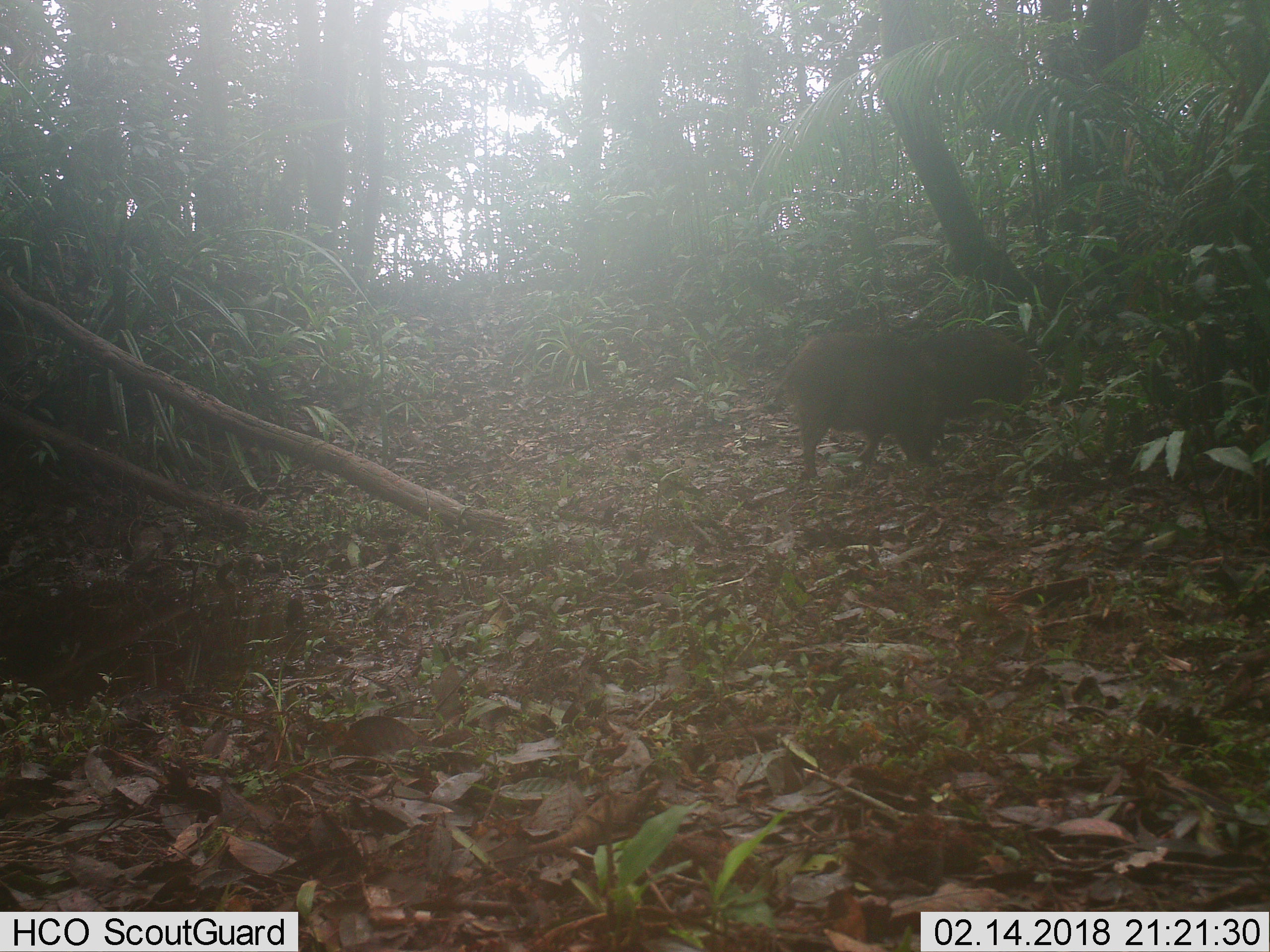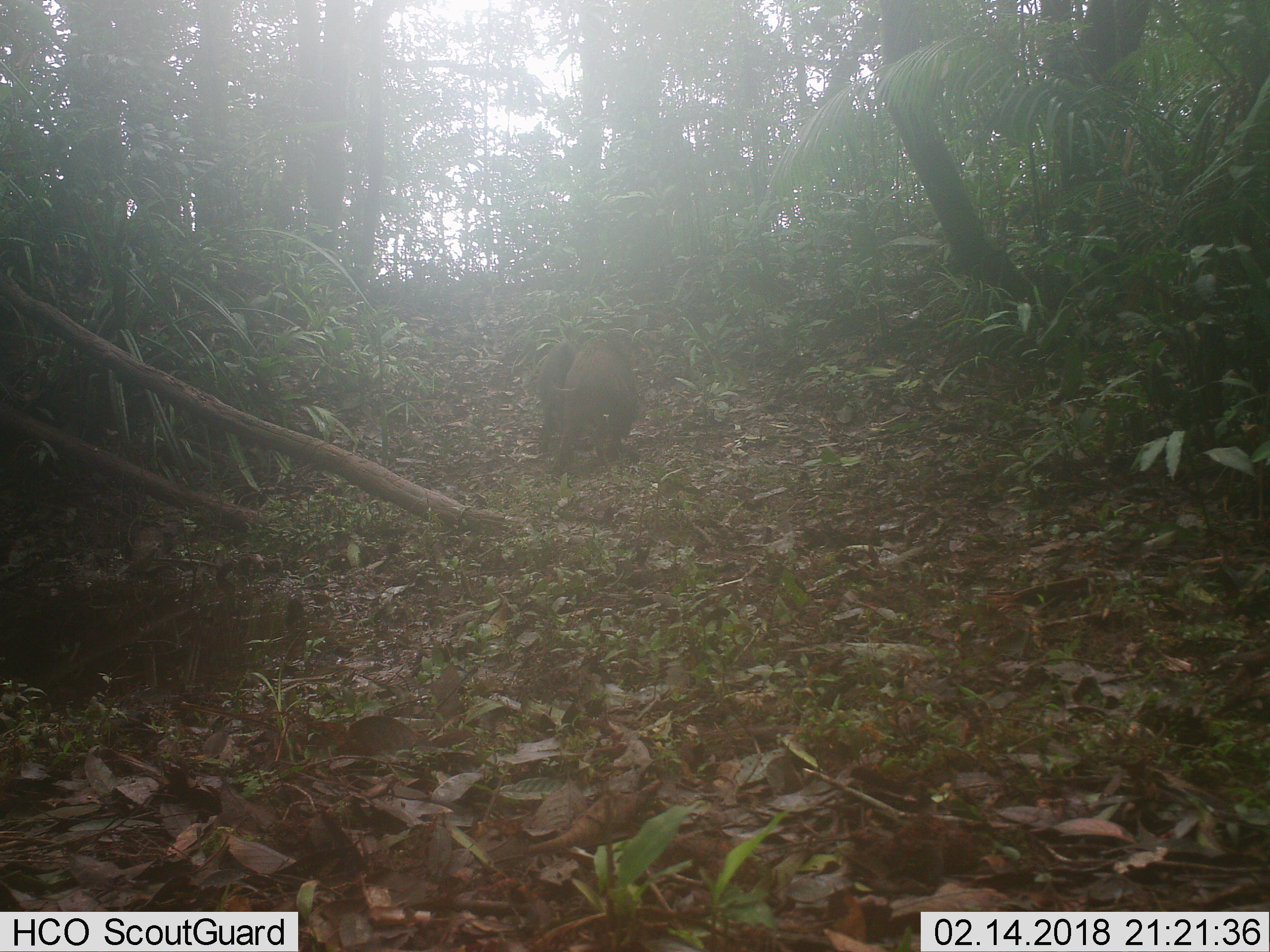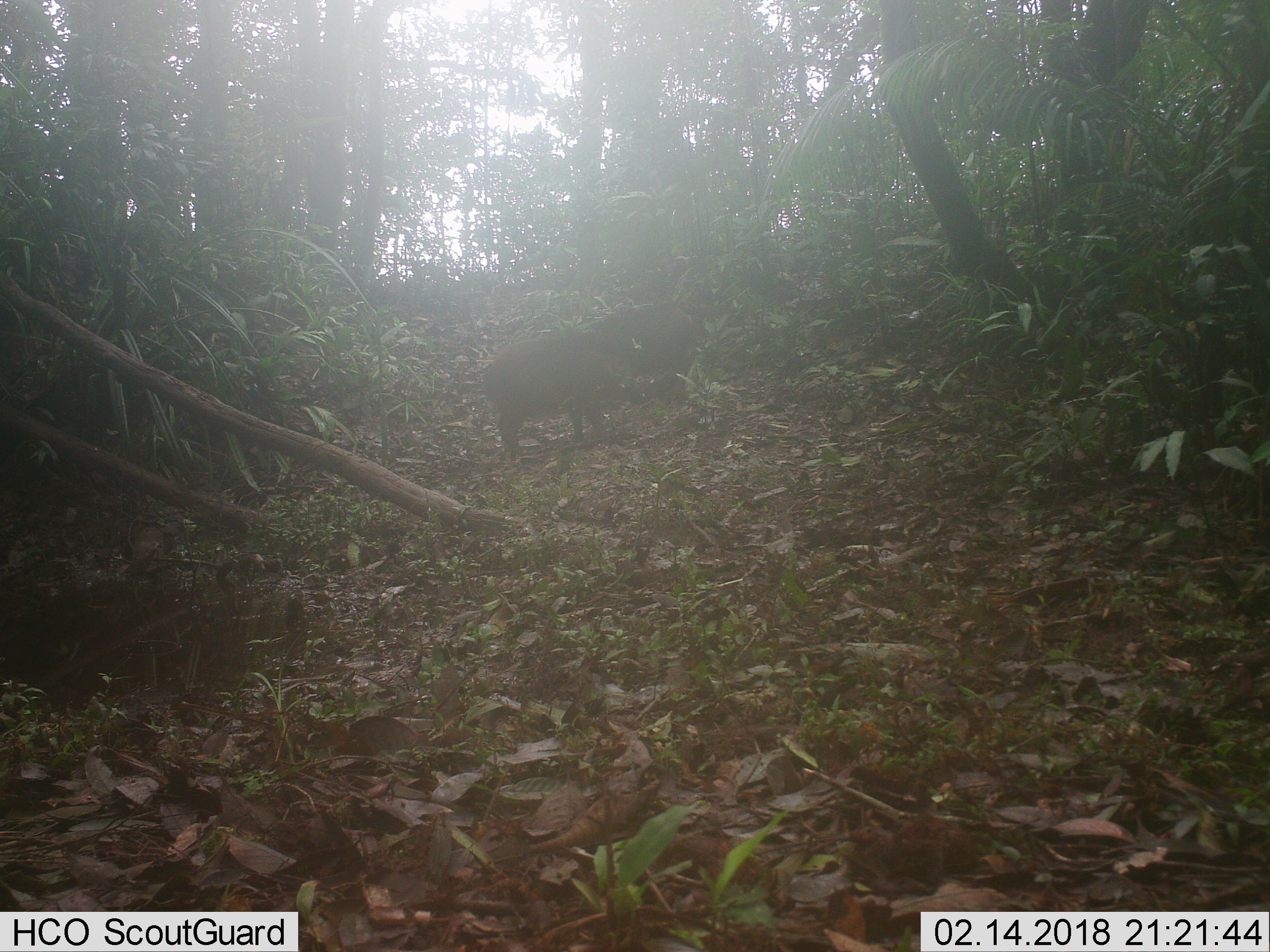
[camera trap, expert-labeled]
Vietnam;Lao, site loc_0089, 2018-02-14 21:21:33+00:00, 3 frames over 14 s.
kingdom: Animalia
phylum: Chordata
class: Mammalia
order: Artiodactyla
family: Suidae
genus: Sus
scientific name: Sus scrofa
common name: eurasian wild pig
Eurasian wild pig (Sus scrofa). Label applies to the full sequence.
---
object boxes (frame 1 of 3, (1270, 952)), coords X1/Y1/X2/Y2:
eurasian wild pig: 759/322/943/483; 919/325/1033/432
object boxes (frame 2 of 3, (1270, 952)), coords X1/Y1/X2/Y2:
eurasian wild pig: 552/337/640/478; 534/336/584/457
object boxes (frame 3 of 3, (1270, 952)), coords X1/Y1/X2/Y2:
eurasian wild pig: 480/336/647/458; 564/302/721/405